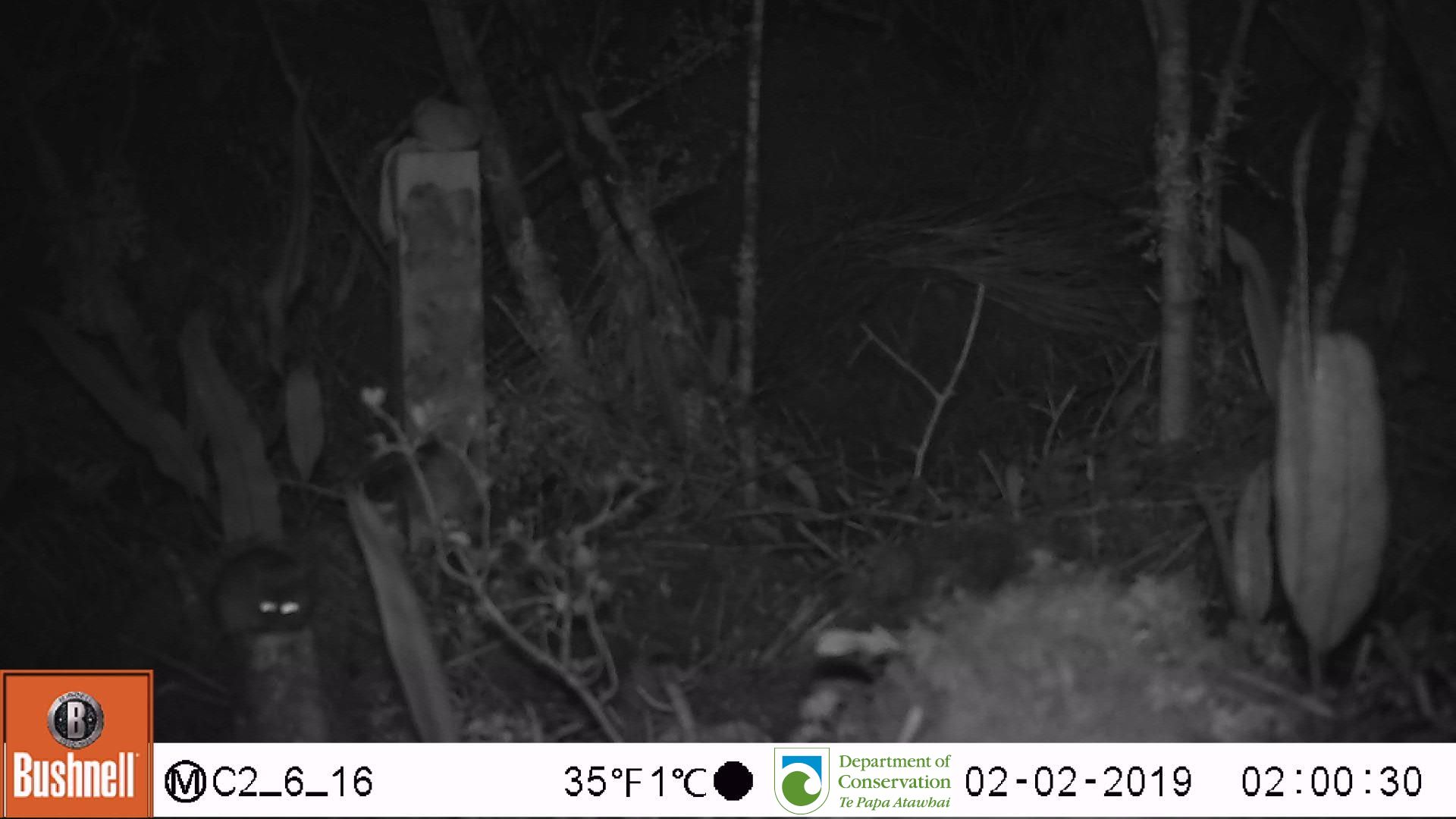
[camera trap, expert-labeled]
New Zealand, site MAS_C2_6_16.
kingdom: Animalia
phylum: Chordata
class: Mammalia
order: Rodentia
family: Muridae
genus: Mus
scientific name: Mus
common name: mouse